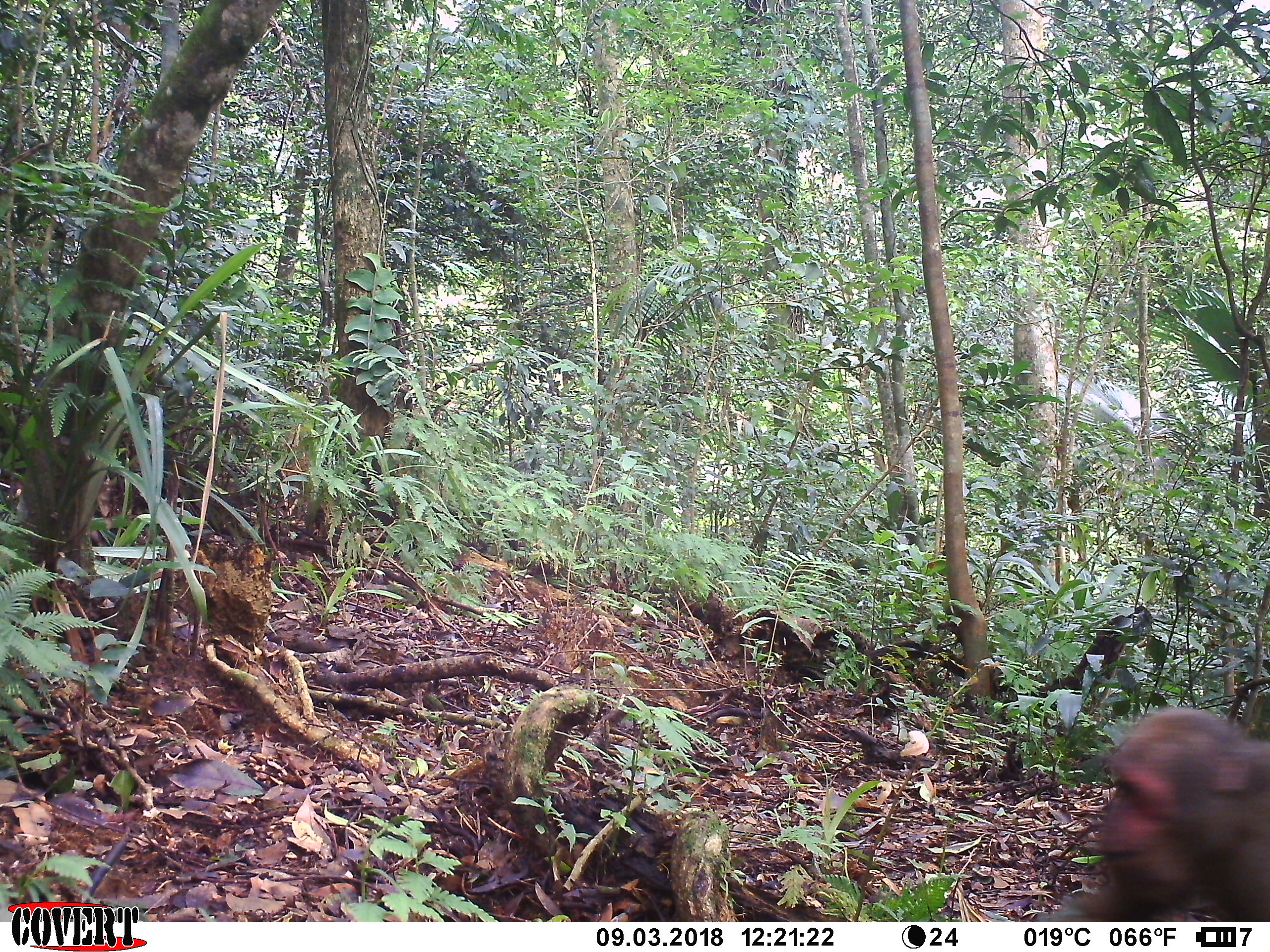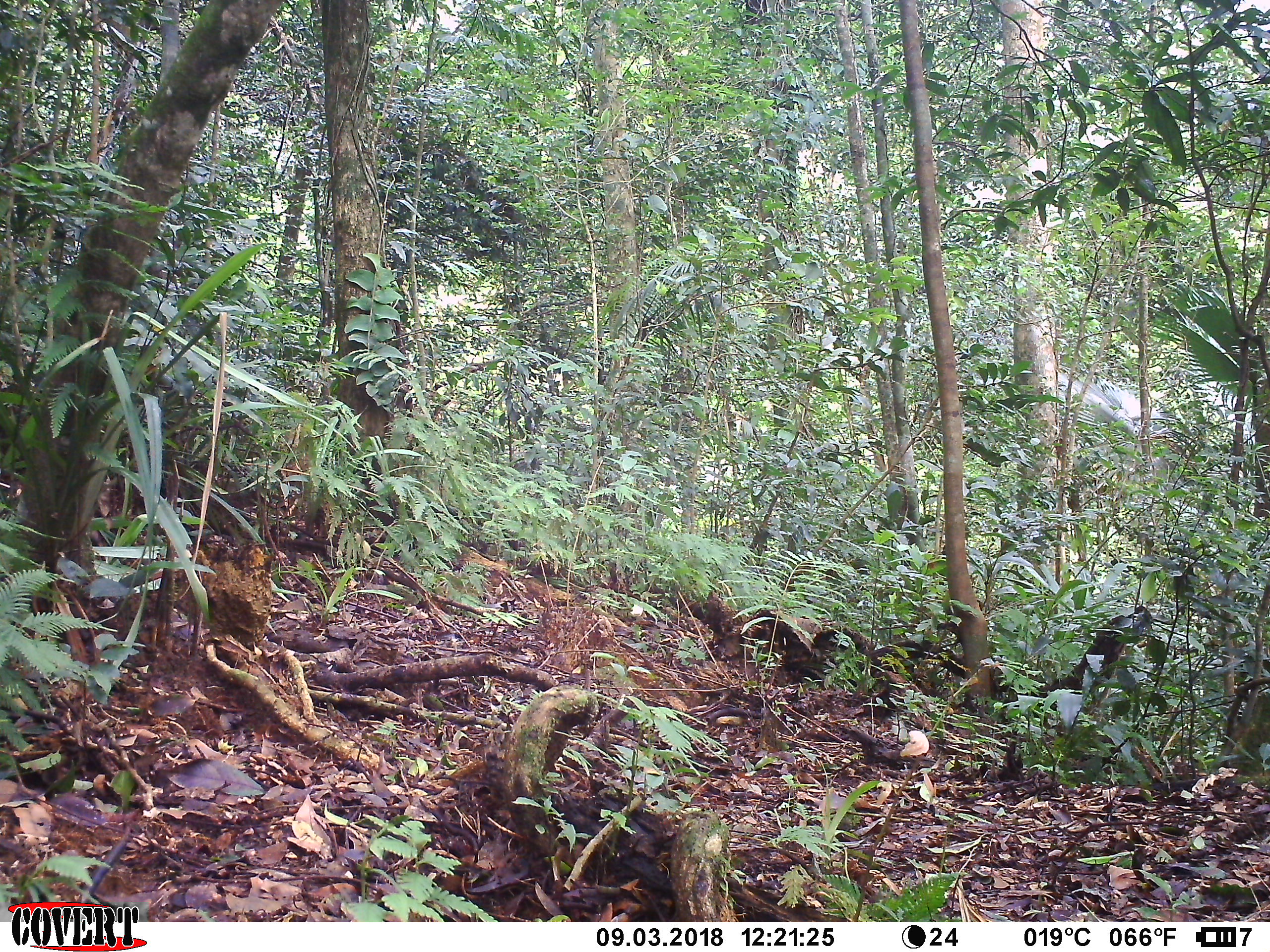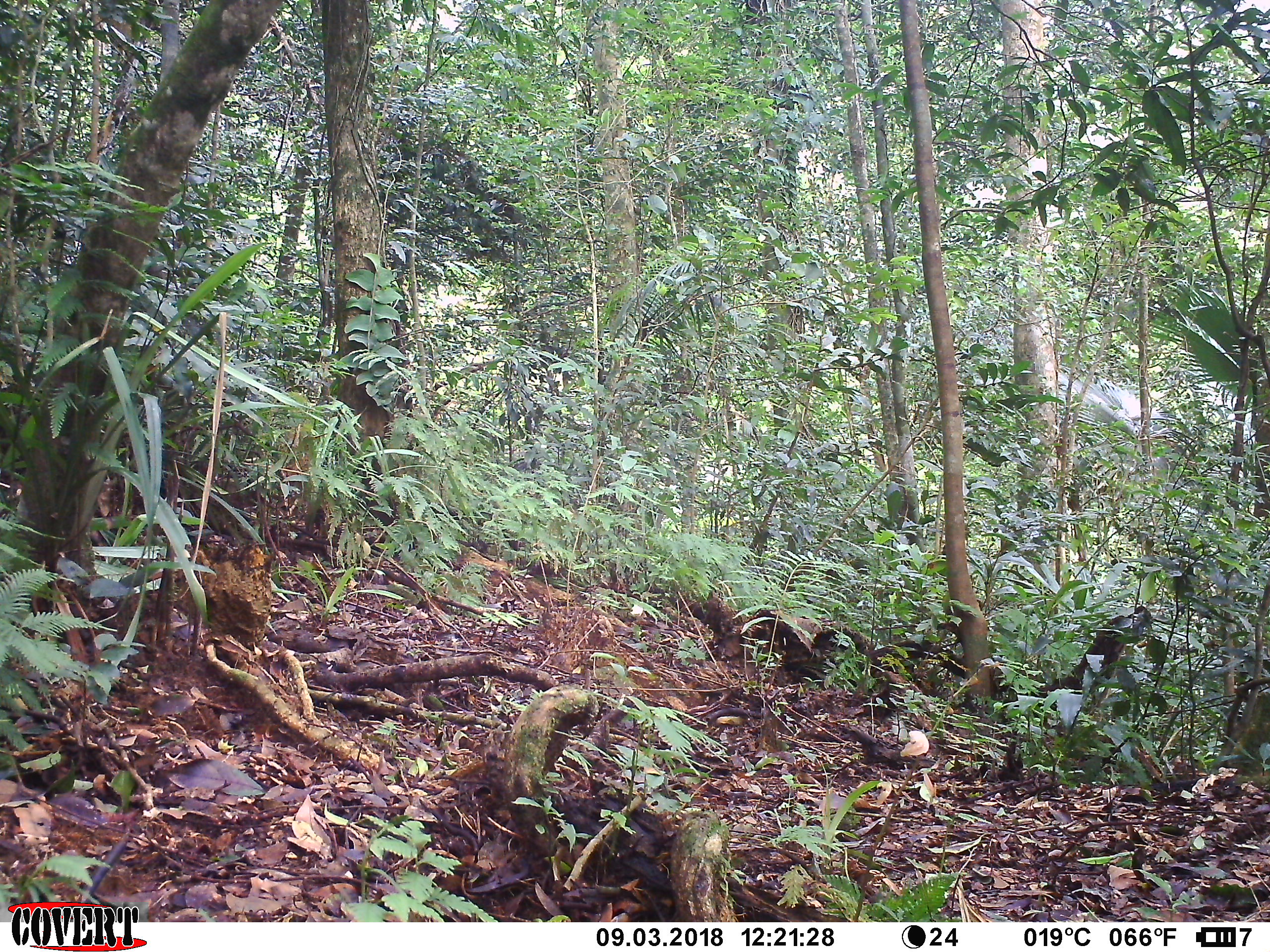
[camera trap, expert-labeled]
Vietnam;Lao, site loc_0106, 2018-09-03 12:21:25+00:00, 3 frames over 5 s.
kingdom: Animalia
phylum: Chordata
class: Mammalia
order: Primates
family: Cercopithecidae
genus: Macaca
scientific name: Macaca arctoides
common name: stump-tailed macaque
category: stump tailed macaque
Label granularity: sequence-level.